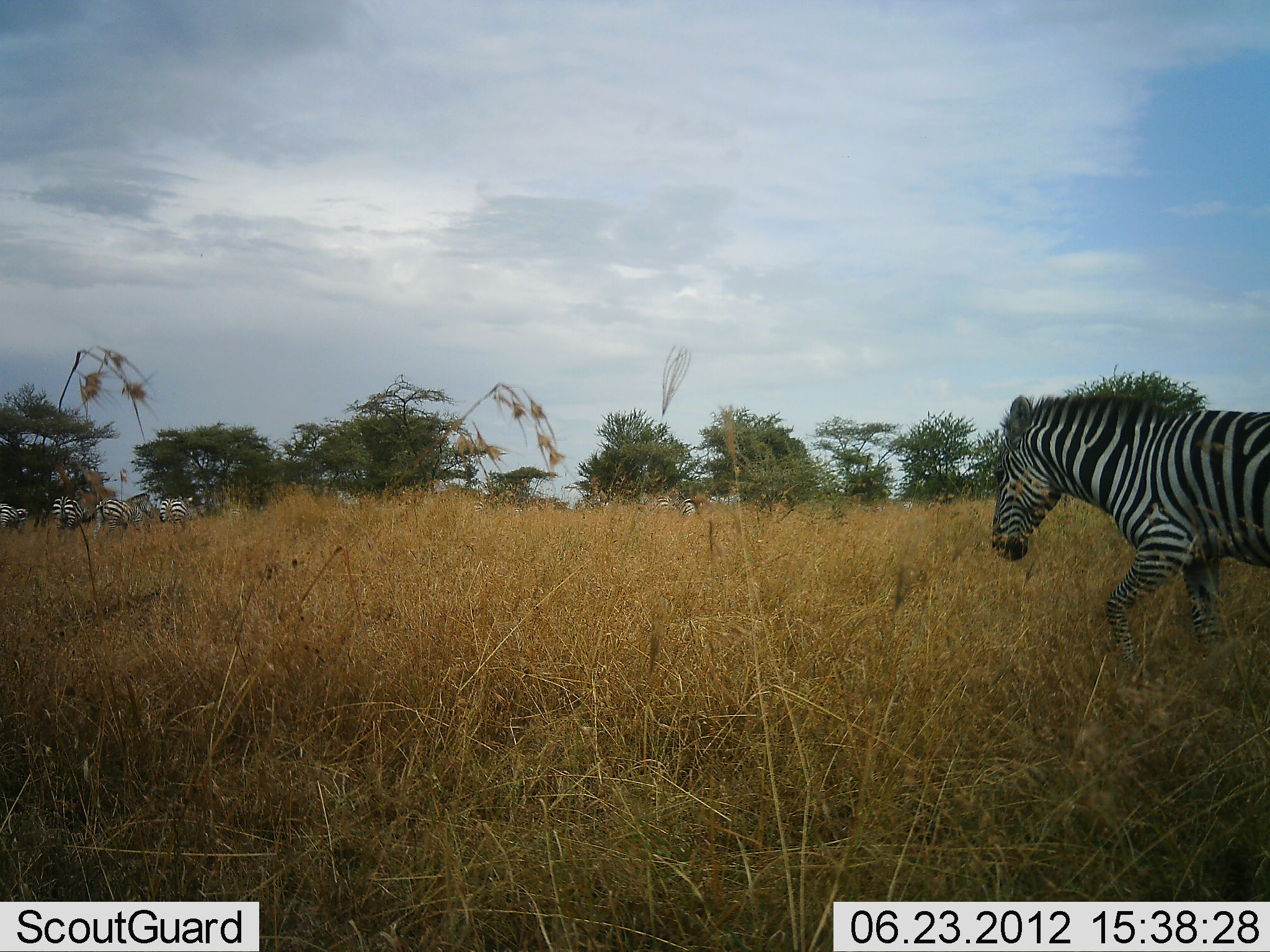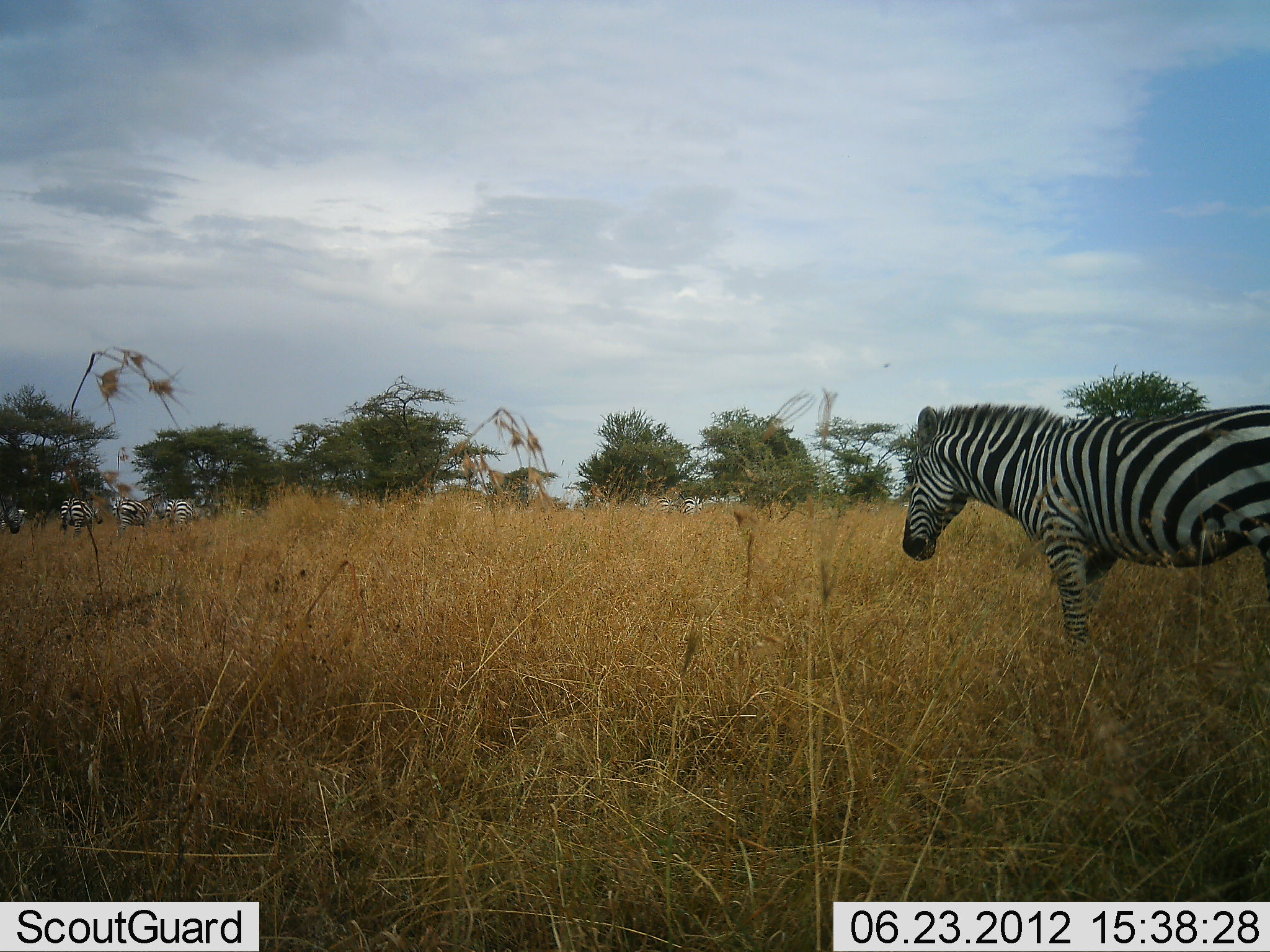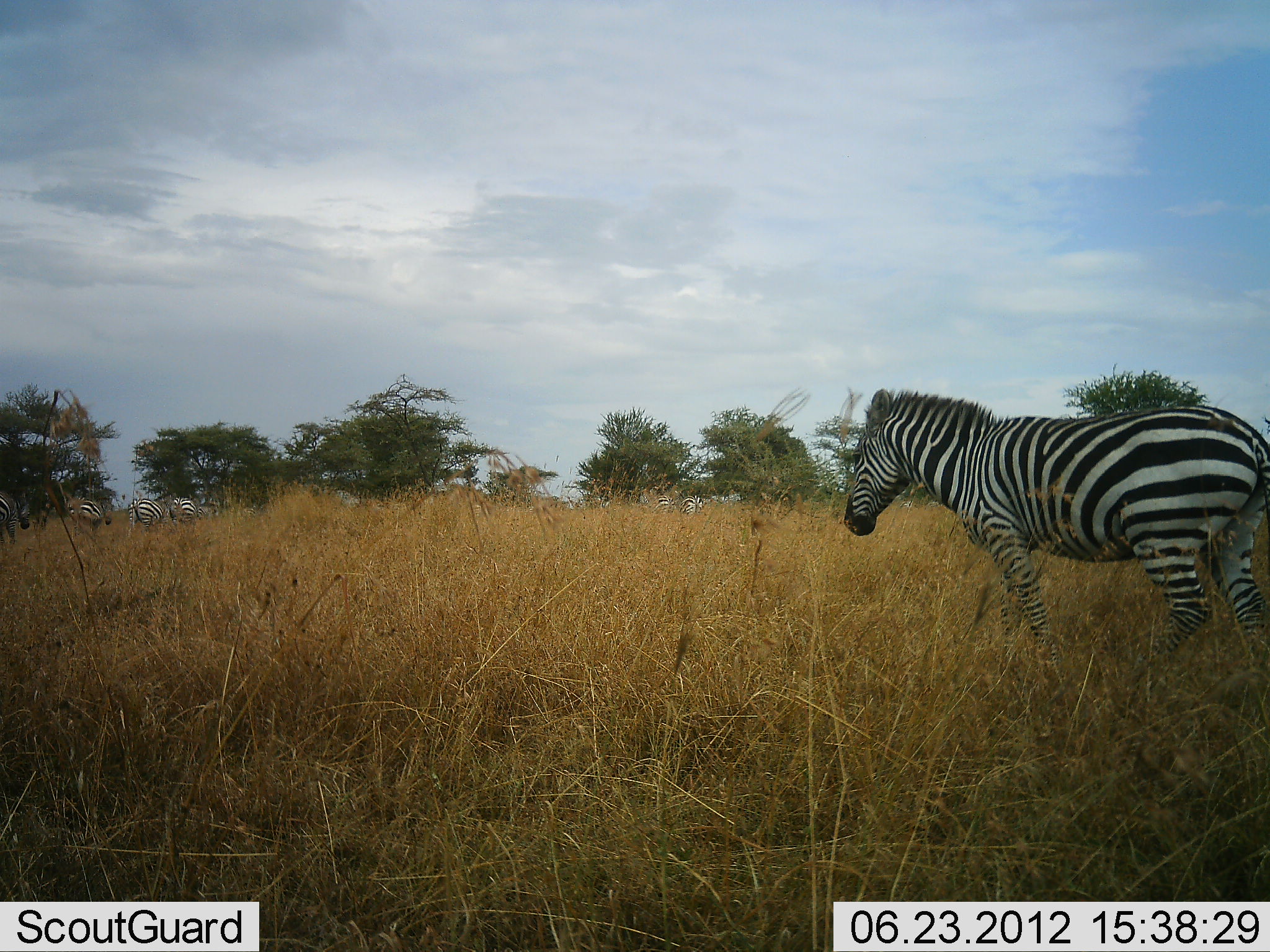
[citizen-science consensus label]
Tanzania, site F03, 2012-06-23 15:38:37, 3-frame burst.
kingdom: Animalia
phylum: Chordata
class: Mammalia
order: Perissodactyla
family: Equidae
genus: Equus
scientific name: Equus quagga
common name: plains zebra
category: zebra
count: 2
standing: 0%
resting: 0%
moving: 100%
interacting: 0%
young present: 0%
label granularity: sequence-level